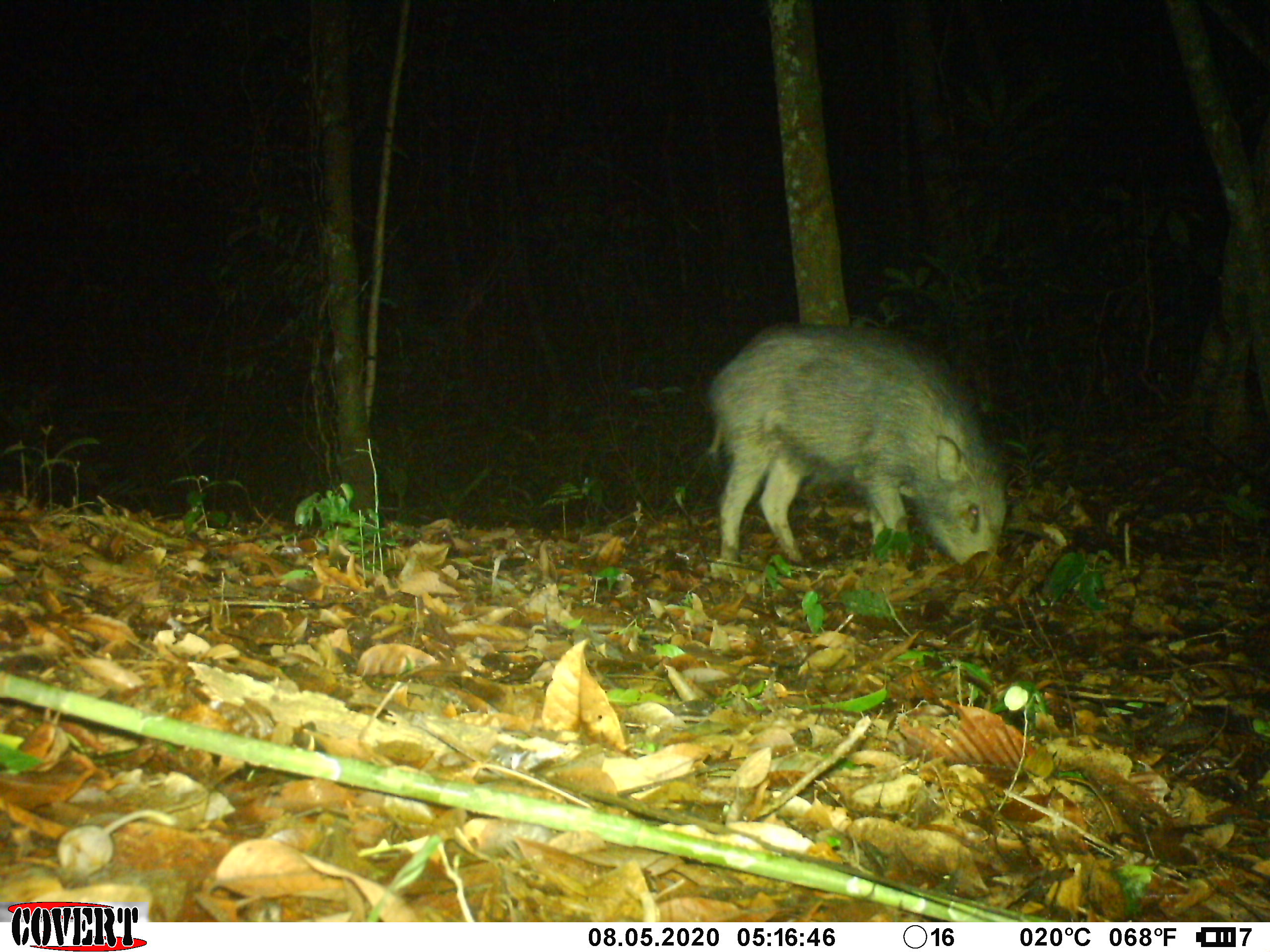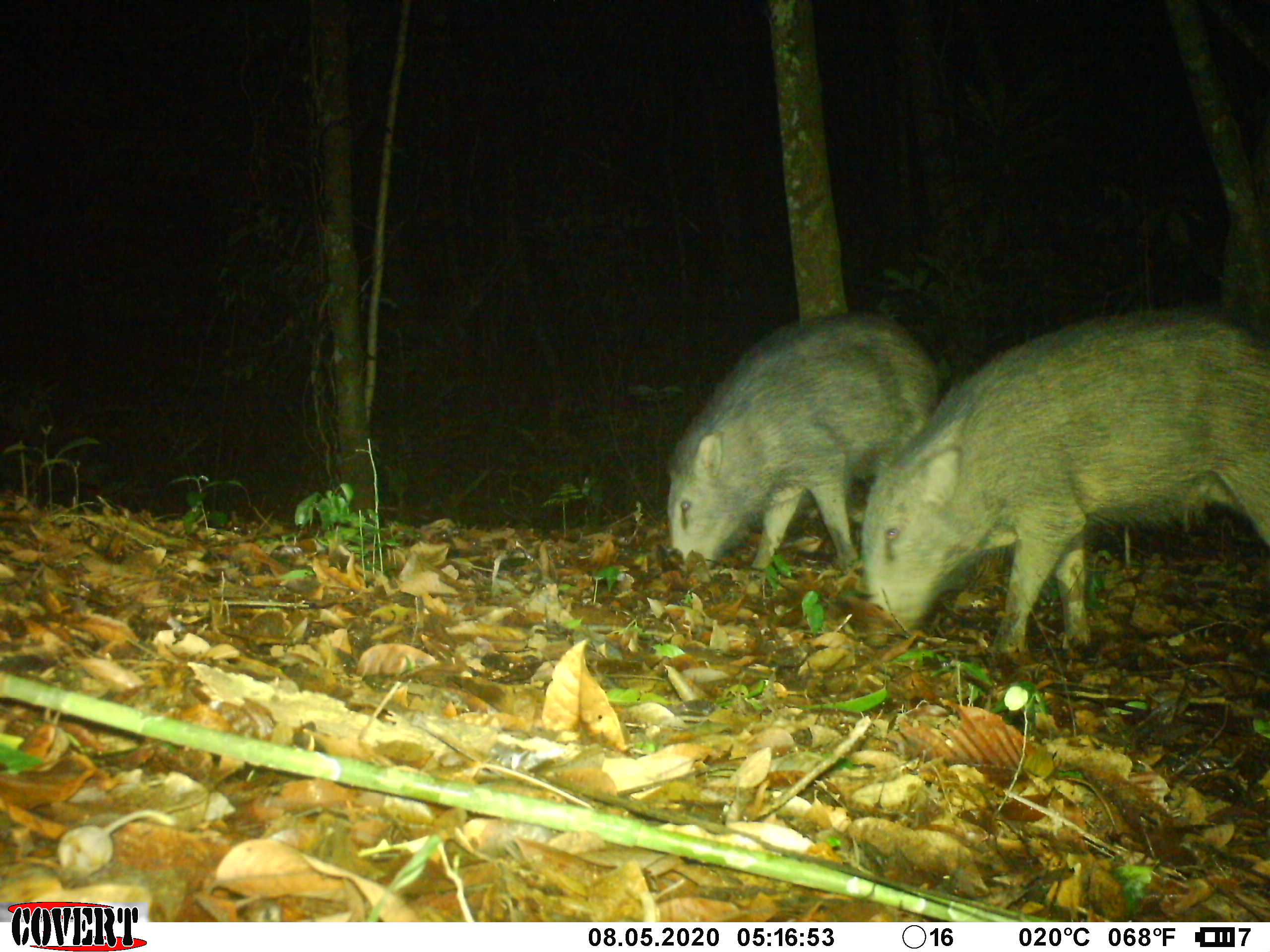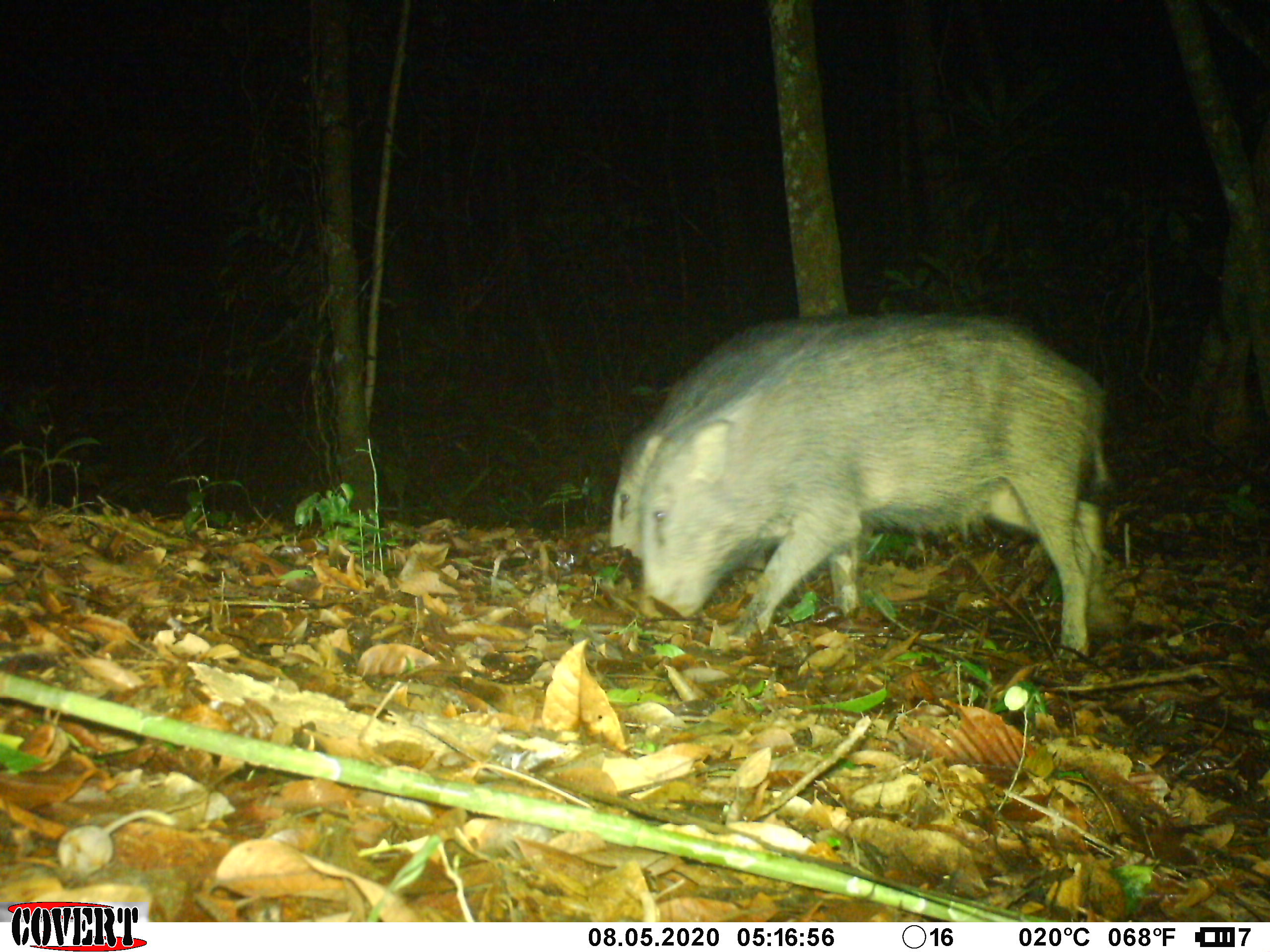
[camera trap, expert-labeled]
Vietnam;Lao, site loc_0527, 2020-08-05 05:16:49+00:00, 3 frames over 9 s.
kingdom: Animalia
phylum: Chordata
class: Mammalia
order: Artiodactyla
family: Suidae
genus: Sus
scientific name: Sus scrofa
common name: eurasian wild pig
Eurasian wild pig (Sus scrofa). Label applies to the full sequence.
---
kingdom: Animalia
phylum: Chordata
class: Mammalia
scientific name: Mammalia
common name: mammal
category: unidentified small mammal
Unidentified small mammal (mammal) (Mammalia). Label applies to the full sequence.